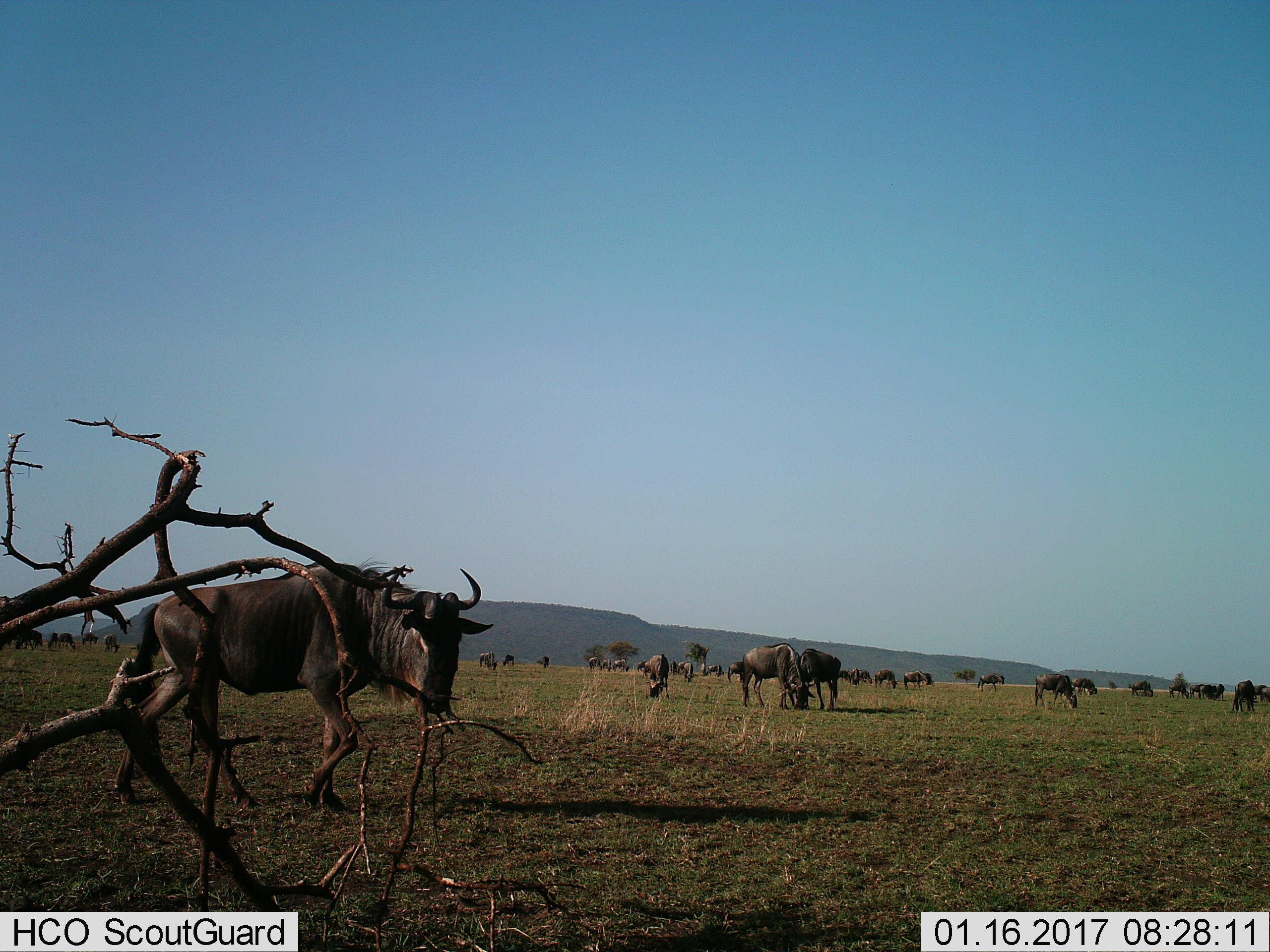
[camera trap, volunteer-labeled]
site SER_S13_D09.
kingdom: Animalia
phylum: Chordata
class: Mammalia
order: Artiodactyla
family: Bovidae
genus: Connochaetes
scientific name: Connochaetes taurinus taurinus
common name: blue wildebeest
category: wildebeestblue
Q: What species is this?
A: Wildebeestblue (blue wildebeest) (Connochaetes taurinus taurinus).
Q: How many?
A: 11-50.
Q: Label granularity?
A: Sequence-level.